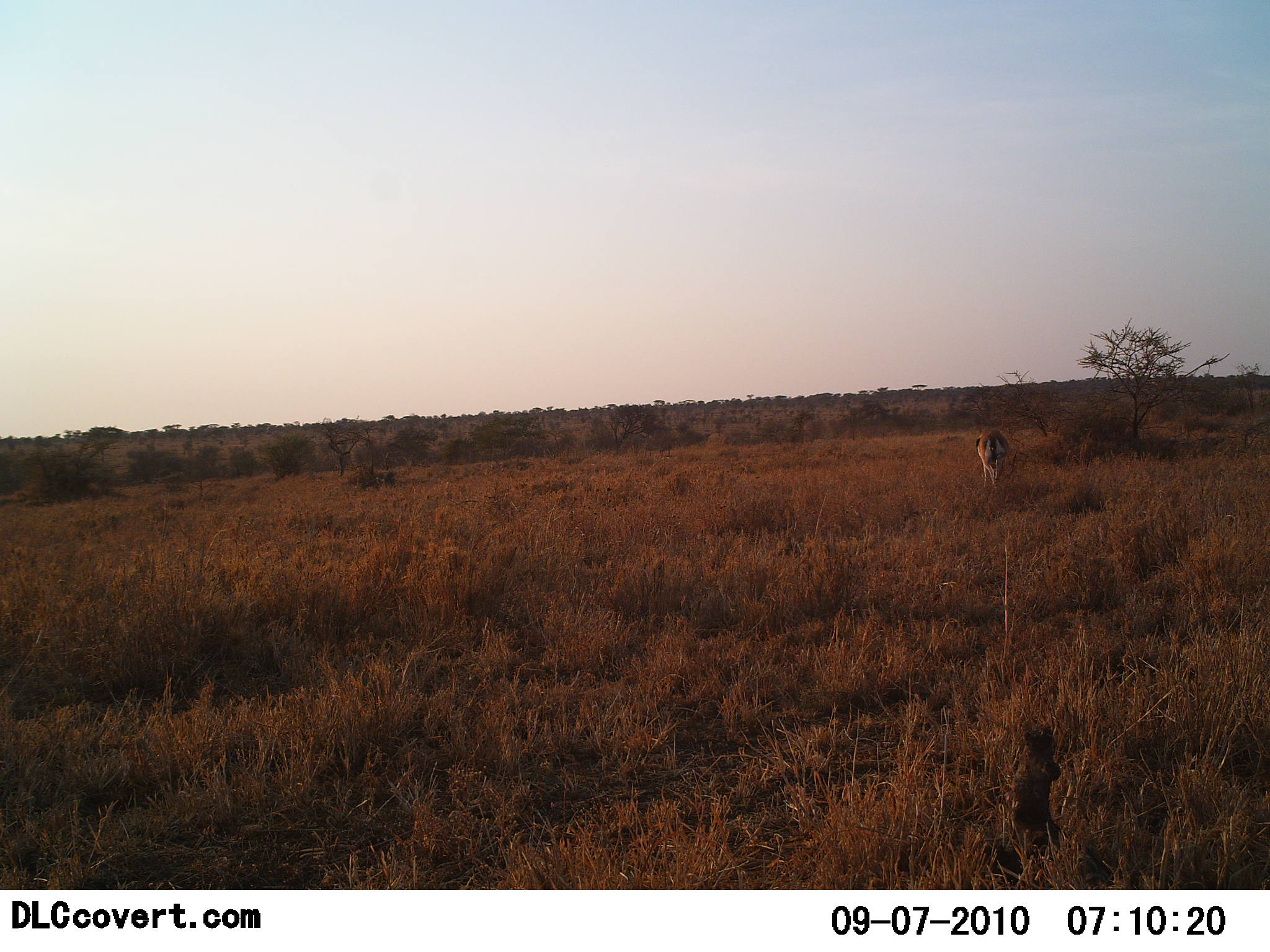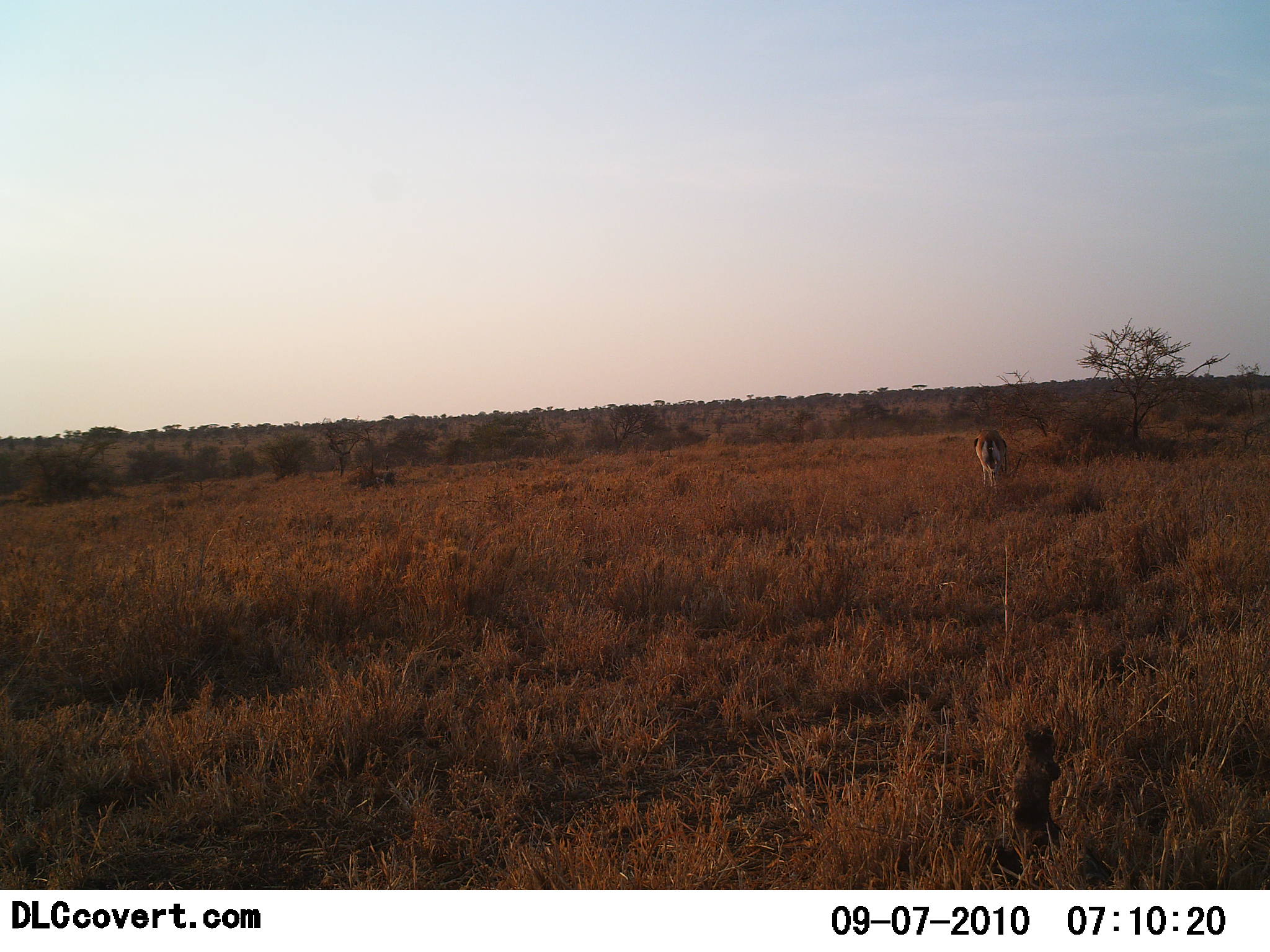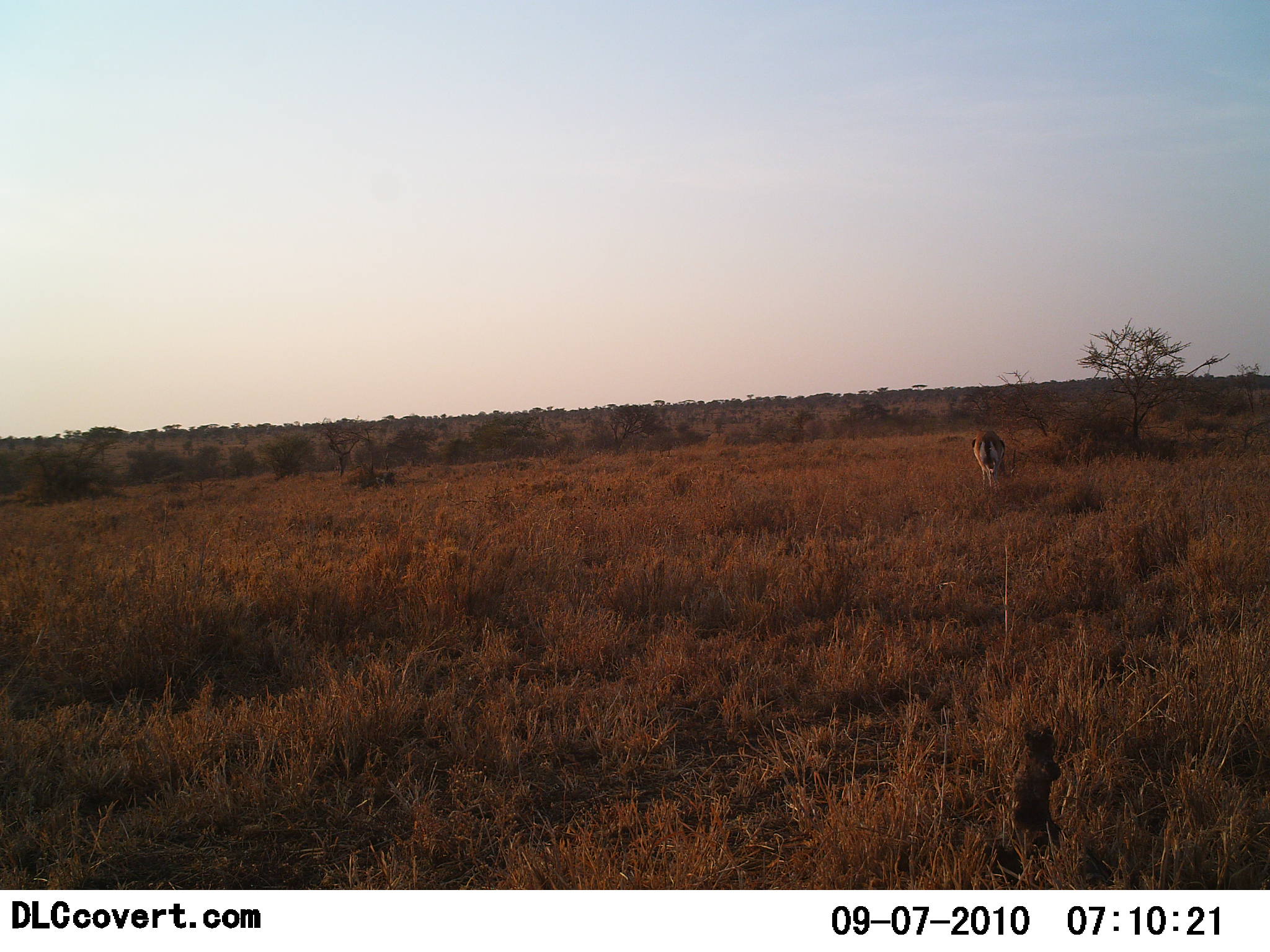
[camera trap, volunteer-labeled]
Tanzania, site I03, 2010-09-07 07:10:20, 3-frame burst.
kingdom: Animalia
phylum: Chordata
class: Mammalia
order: Artiodactyla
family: Bovidae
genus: Eudorcas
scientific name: Eudorcas thomsonii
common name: thomson's gazelle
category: gazellethomsons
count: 1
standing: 38%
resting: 0%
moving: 15%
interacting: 0%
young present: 0%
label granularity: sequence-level